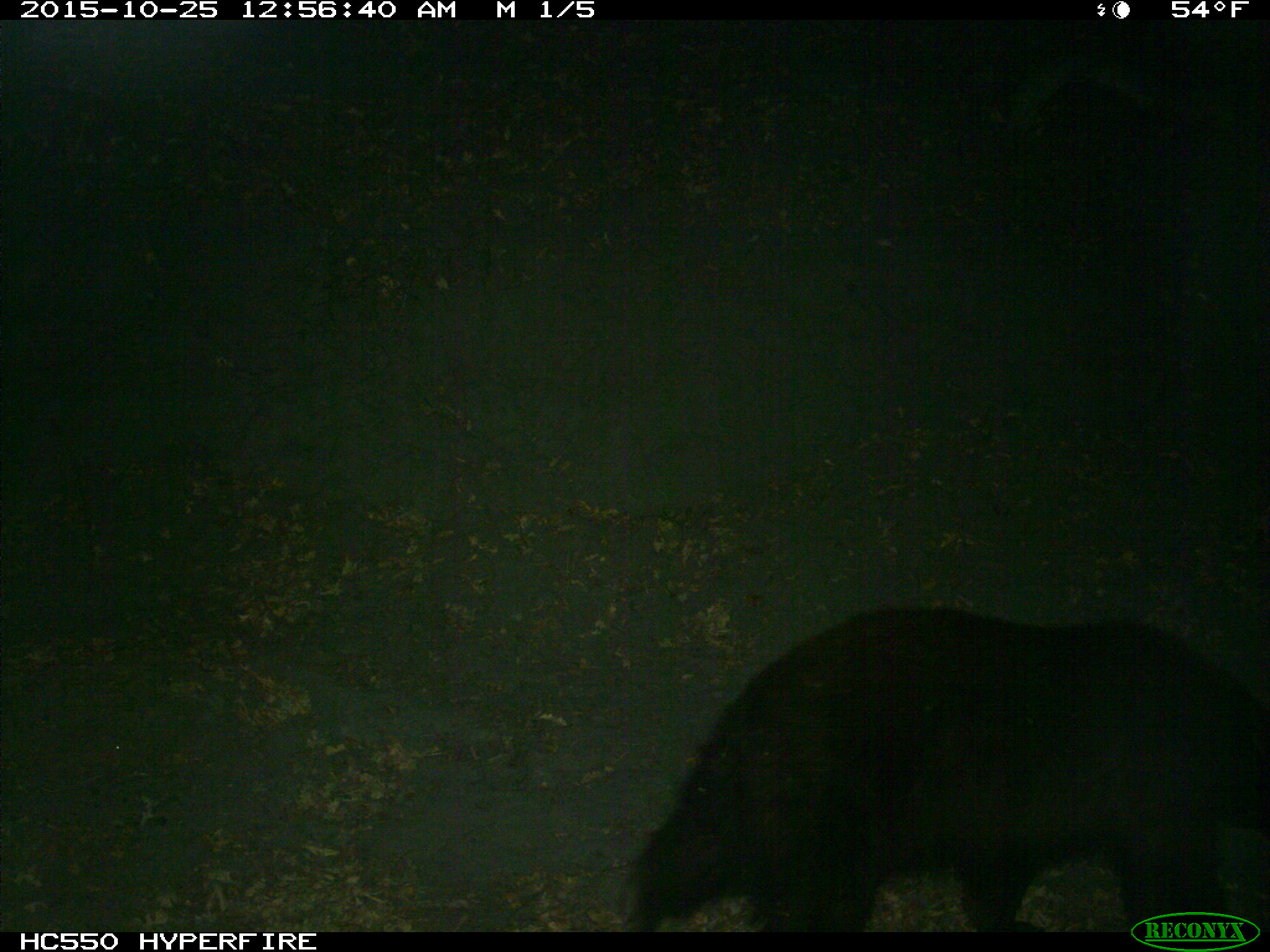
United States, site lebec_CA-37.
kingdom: Animalia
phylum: Chordata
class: Mammalia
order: Carnivora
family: Ursidae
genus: Ursus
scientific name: Ursus americanus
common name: american black bear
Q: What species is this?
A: Ursus americanus (american black bear).